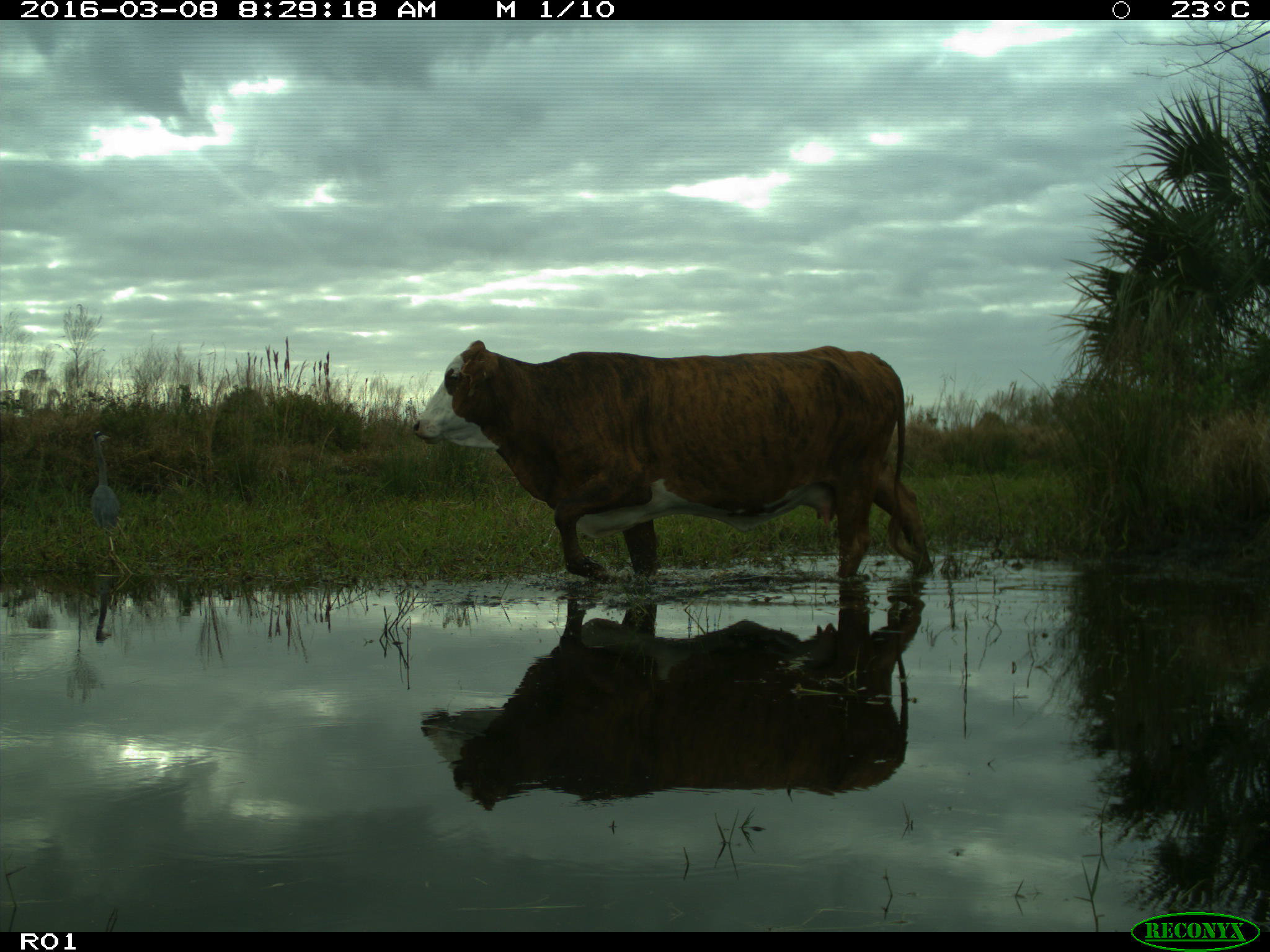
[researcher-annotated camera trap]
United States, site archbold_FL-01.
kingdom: Animalia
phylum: Chordata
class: Mammalia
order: Artiodactyla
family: Bovidae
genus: Bos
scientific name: Bos taurus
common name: domestic cow